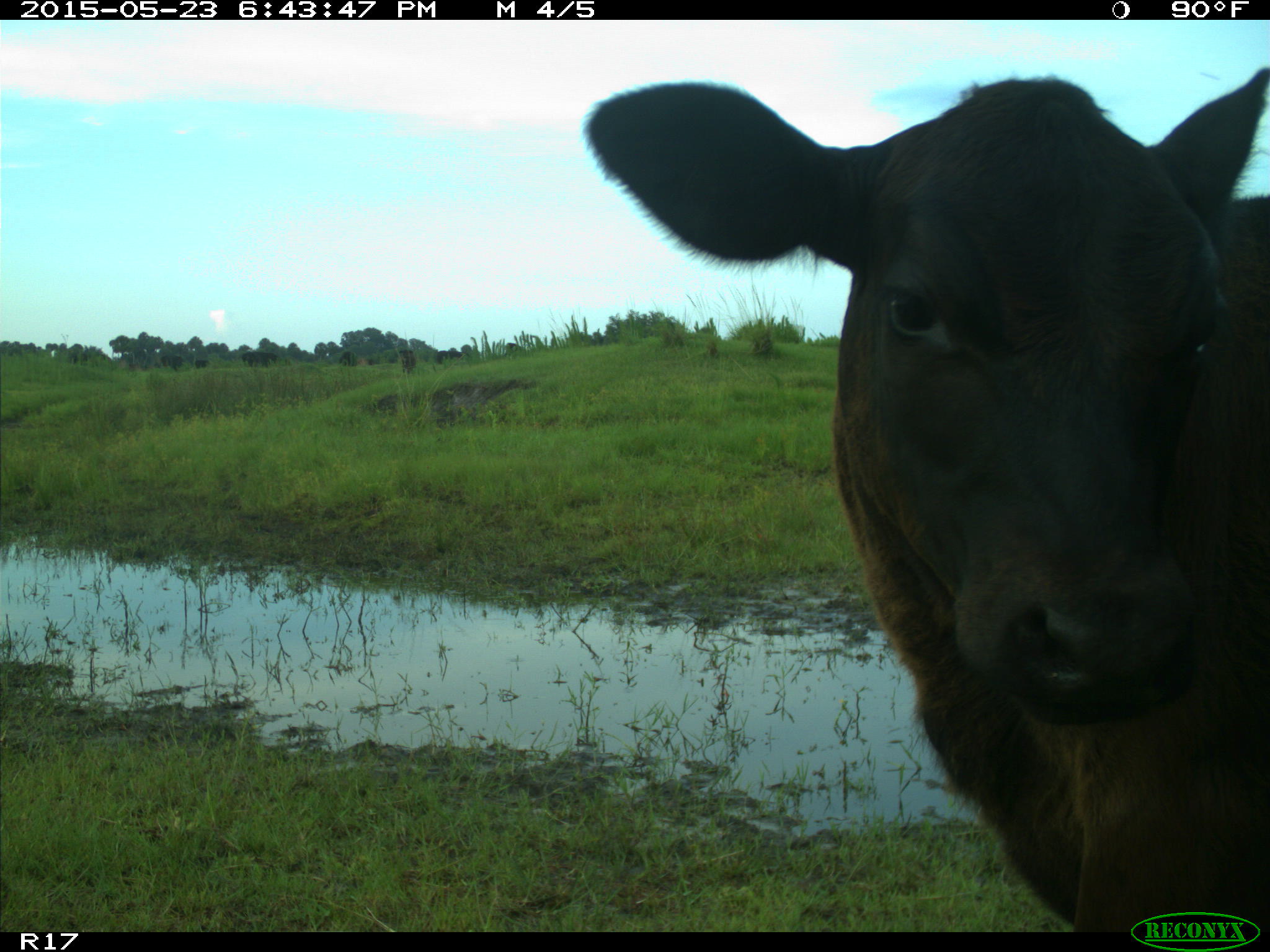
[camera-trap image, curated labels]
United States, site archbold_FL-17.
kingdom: Animalia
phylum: Chordata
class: Mammalia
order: Artiodactyla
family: Bovidae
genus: Bos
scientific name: Bos taurus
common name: domestic cow